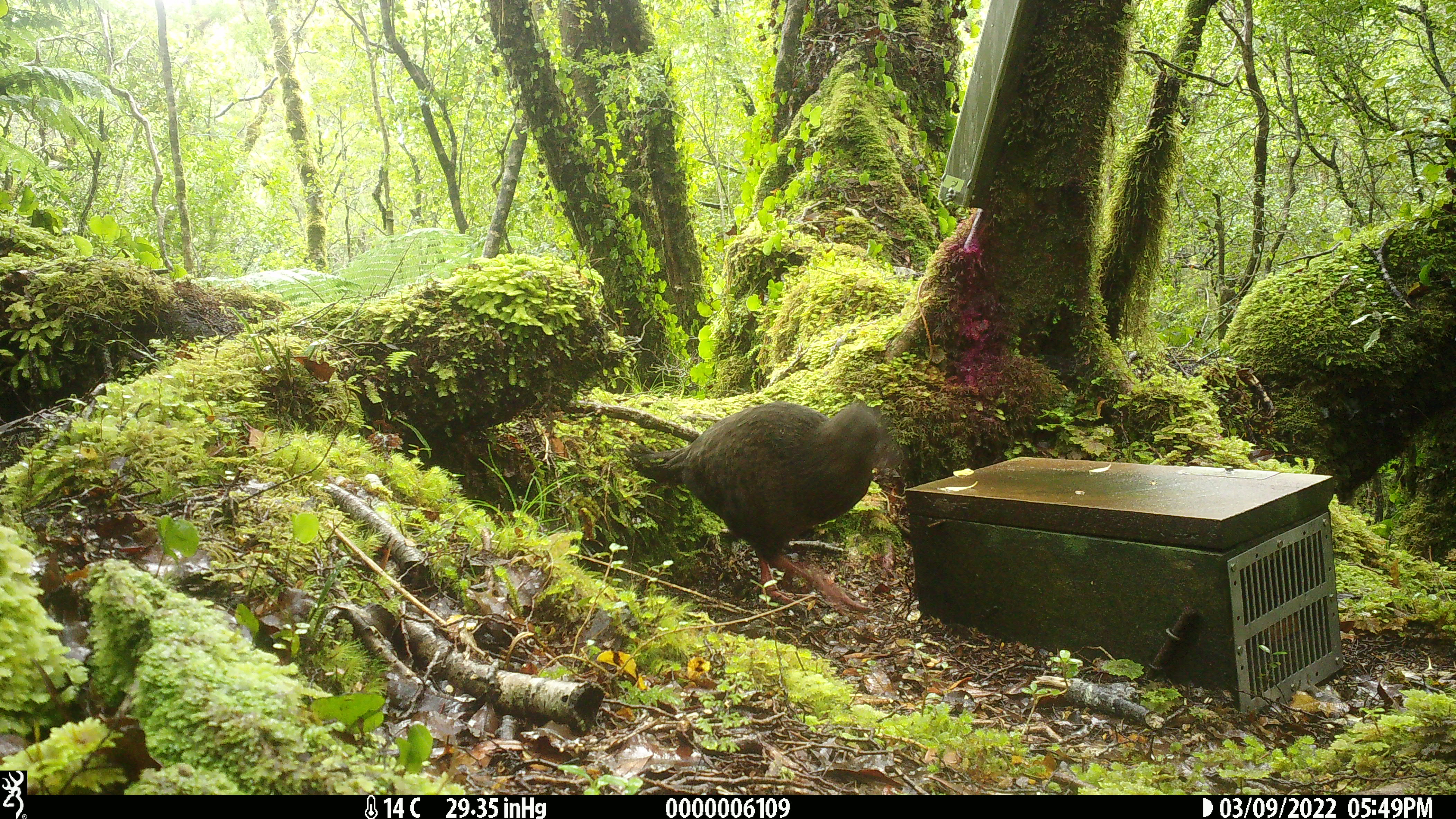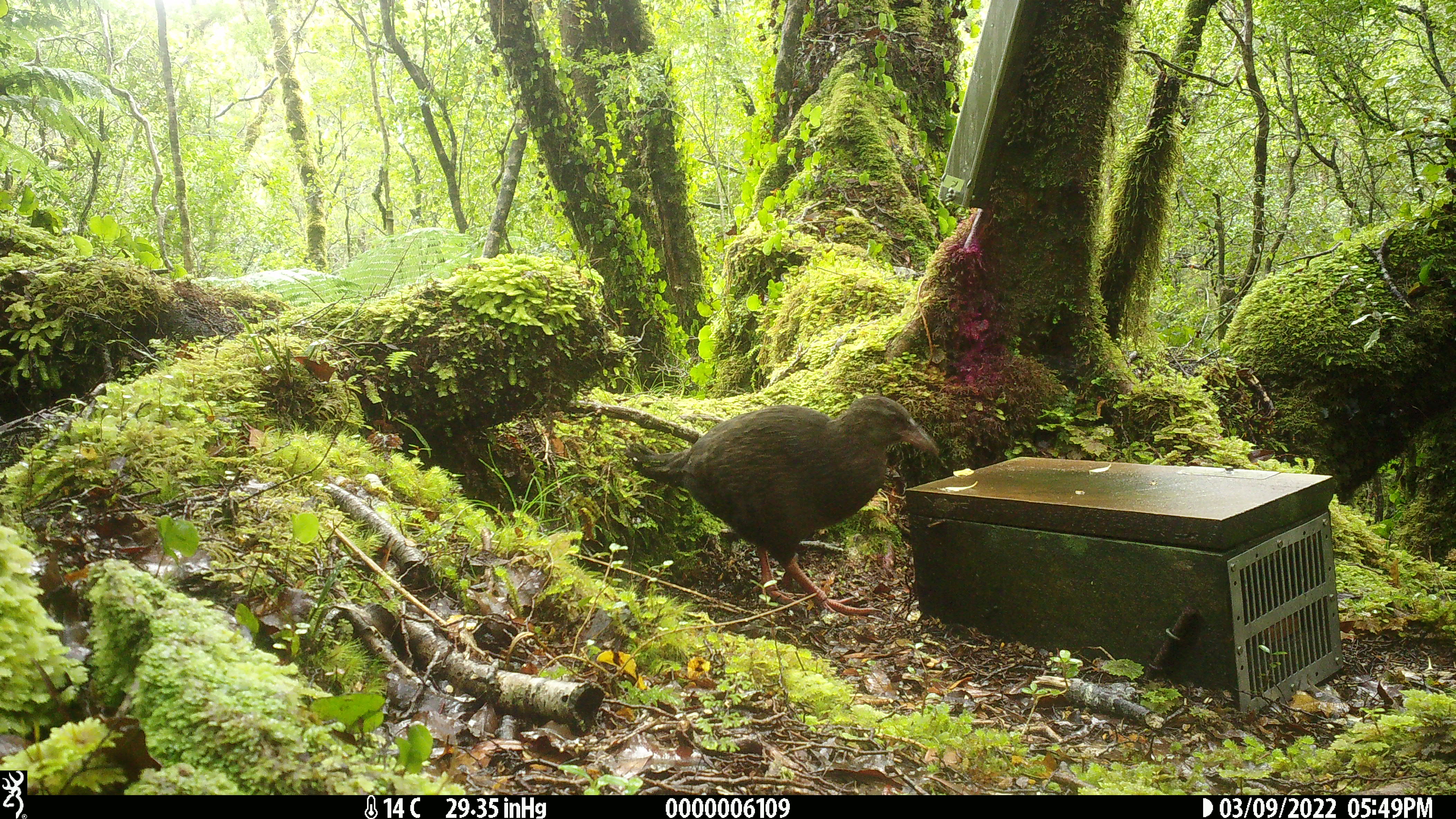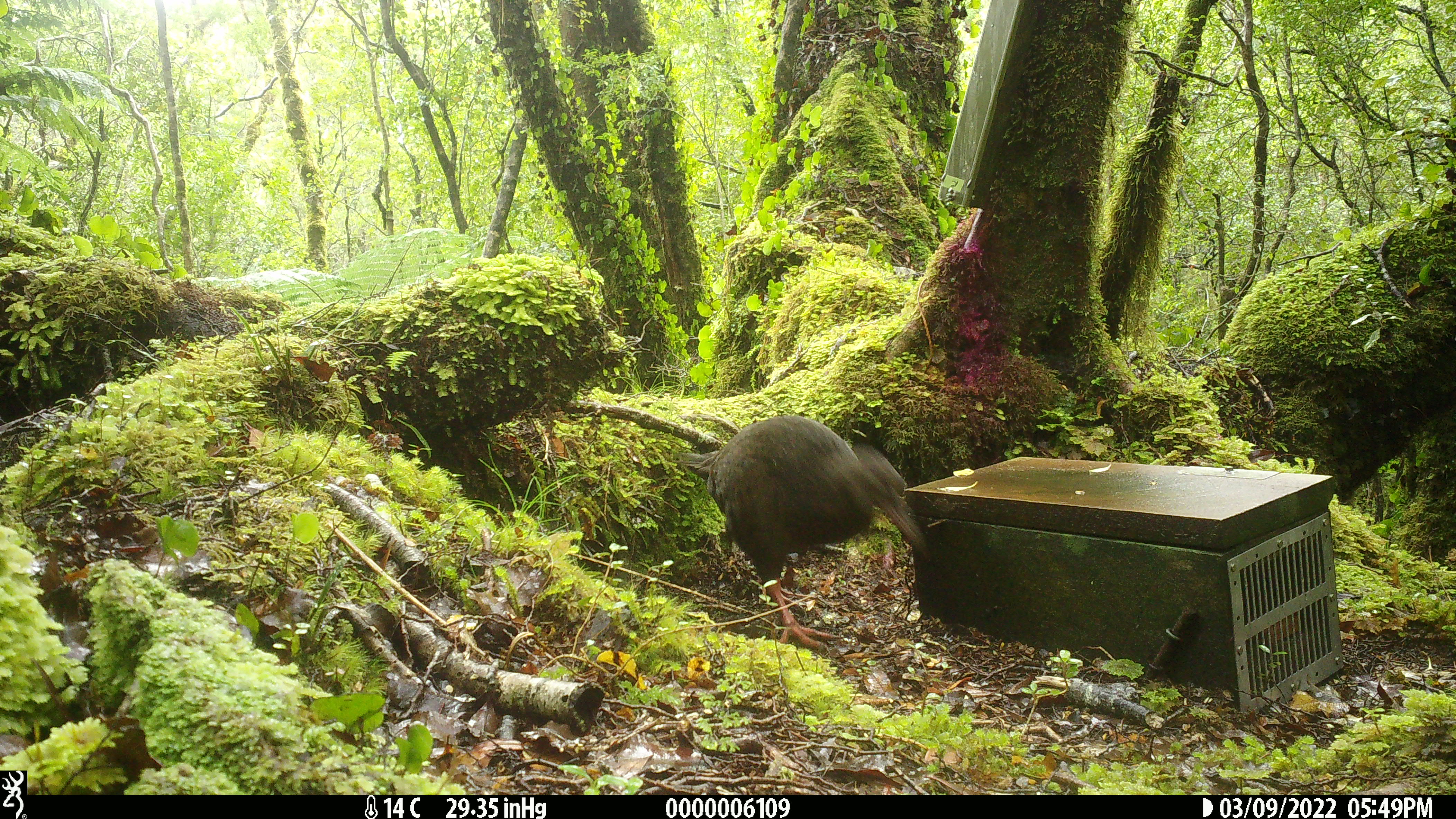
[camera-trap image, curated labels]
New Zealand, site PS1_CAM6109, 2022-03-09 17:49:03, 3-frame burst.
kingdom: Animalia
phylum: Chordata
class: Aves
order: Gruiformes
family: Rallidae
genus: Gallirallus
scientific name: Gallirallus australis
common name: weka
Weka (Gallirallus australis).